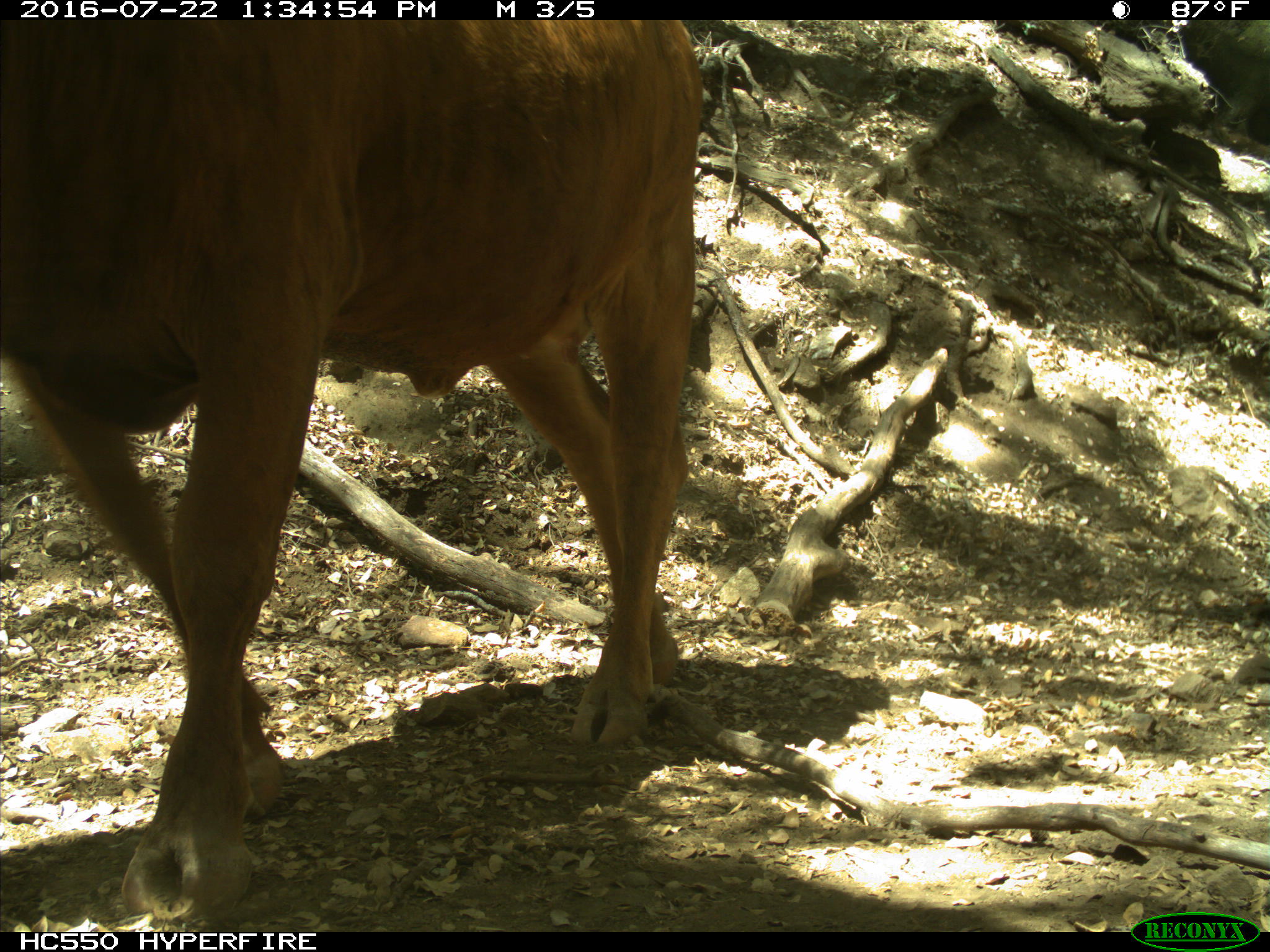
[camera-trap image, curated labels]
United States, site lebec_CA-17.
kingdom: Animalia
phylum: Chordata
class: Mammalia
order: Artiodactyla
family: Bovidae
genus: Bos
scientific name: Bos taurus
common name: domestic cow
Bos taurus (domestic cow).